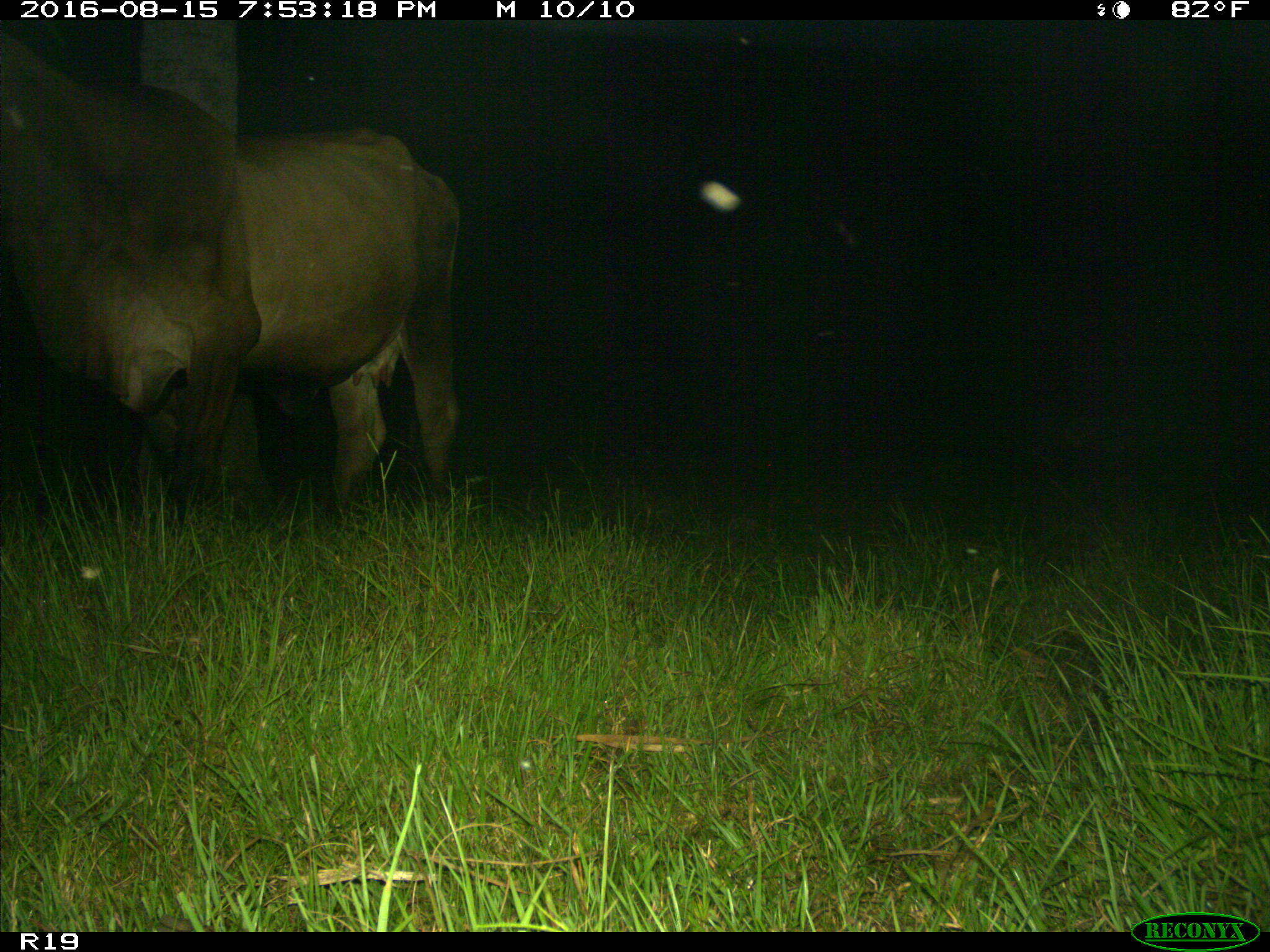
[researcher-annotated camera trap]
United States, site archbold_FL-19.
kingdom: Animalia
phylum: Chordata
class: Mammalia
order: Artiodactyla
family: Bovidae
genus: Bos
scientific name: Bos taurus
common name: domestic cow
Bos taurus (domestic cow).